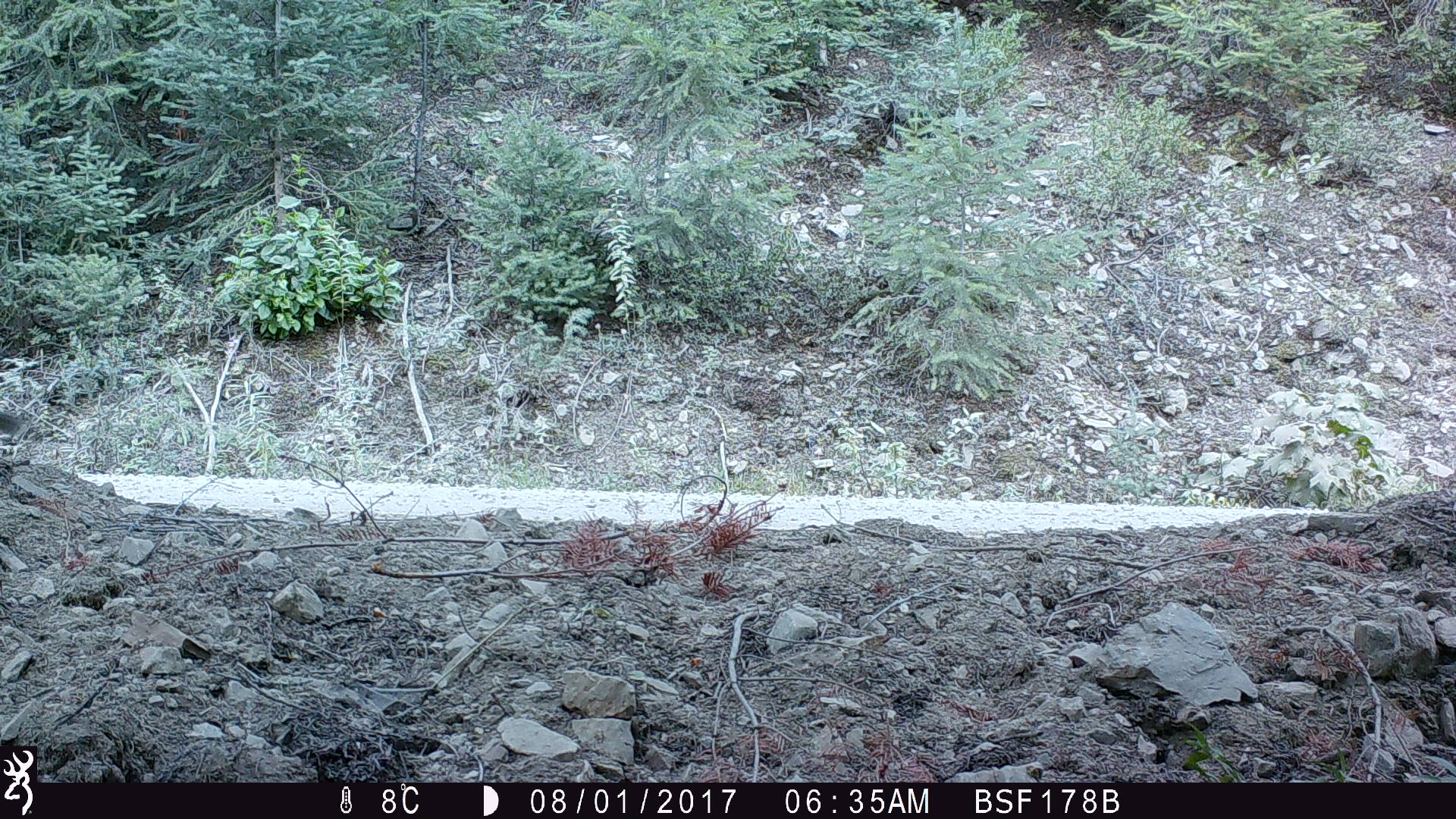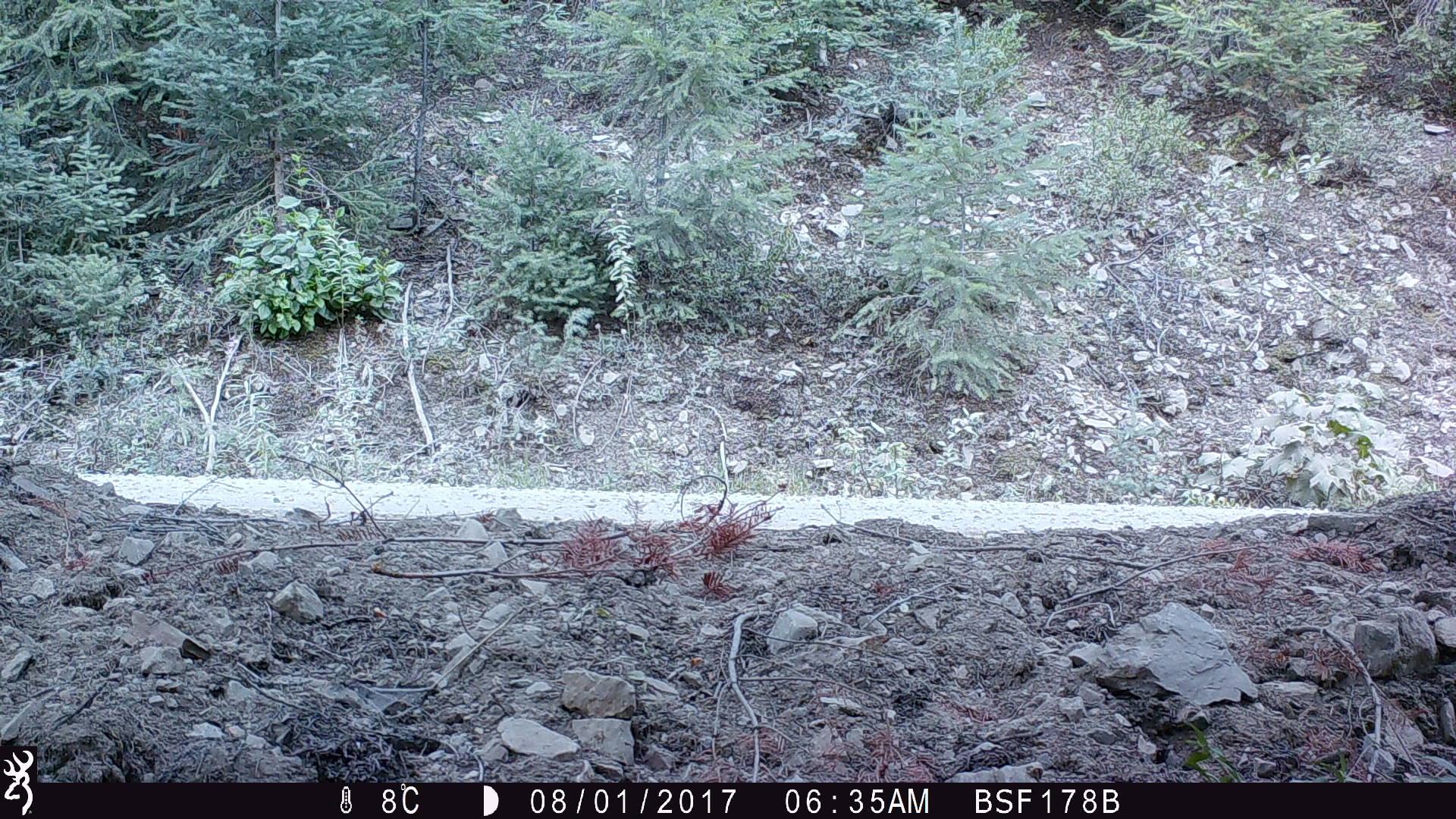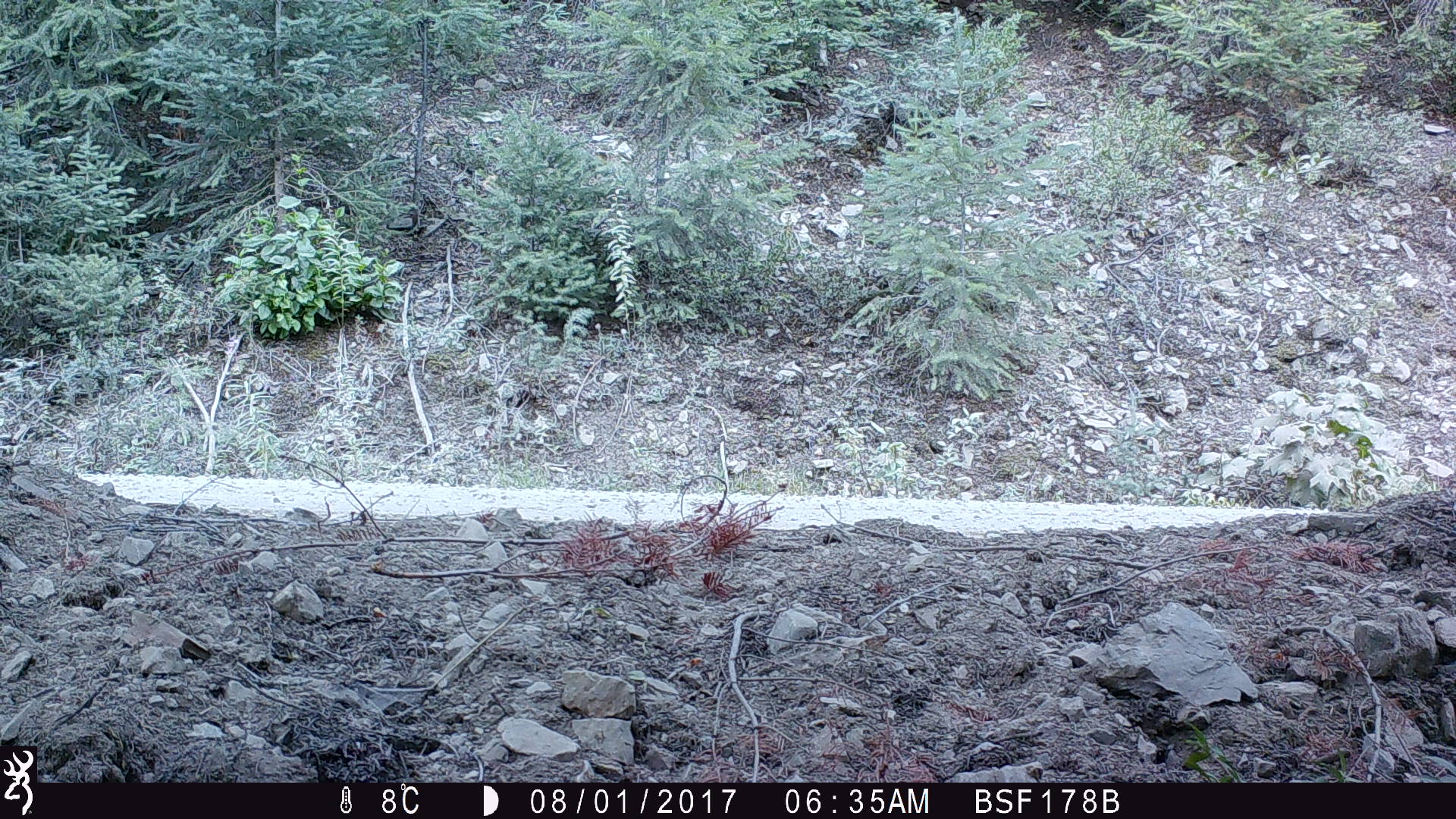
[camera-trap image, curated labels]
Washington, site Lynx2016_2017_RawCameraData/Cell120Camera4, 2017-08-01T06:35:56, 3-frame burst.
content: unidentified animal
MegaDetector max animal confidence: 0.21